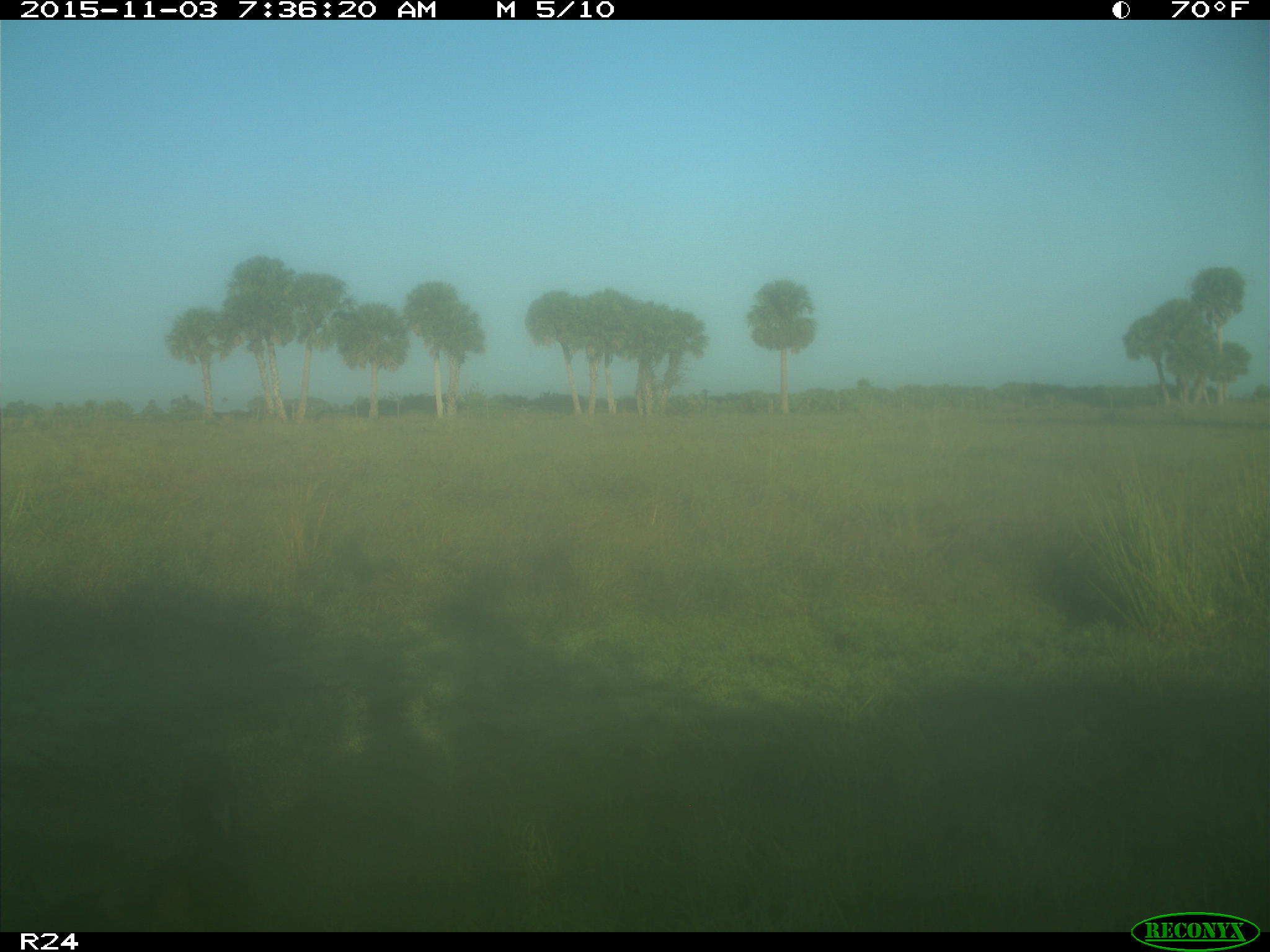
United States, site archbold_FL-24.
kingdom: Animalia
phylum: Chordata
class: Aves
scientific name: Aves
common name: birds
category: unidentified bird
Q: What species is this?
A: Unidentified bird (birds) (Aves).